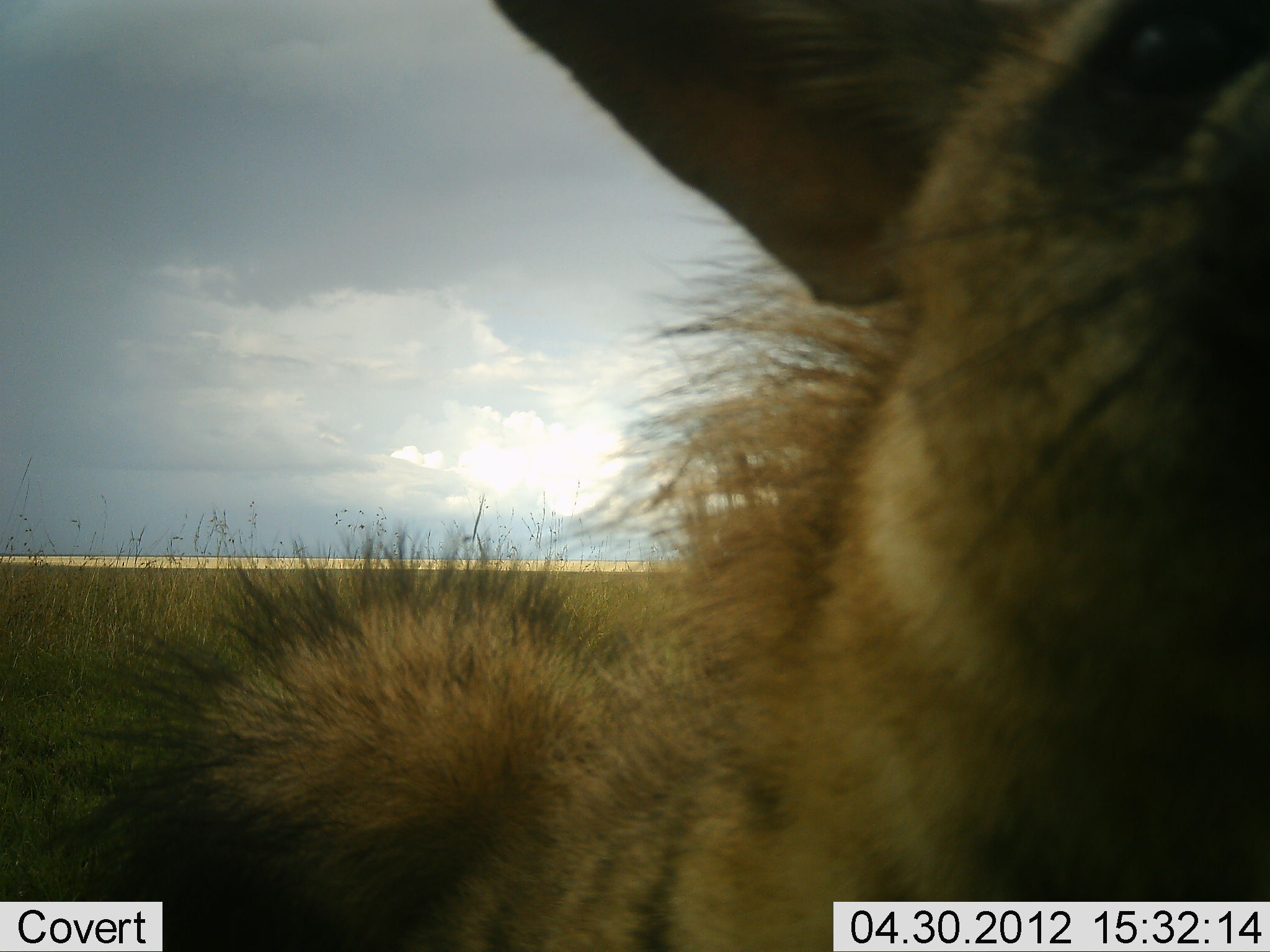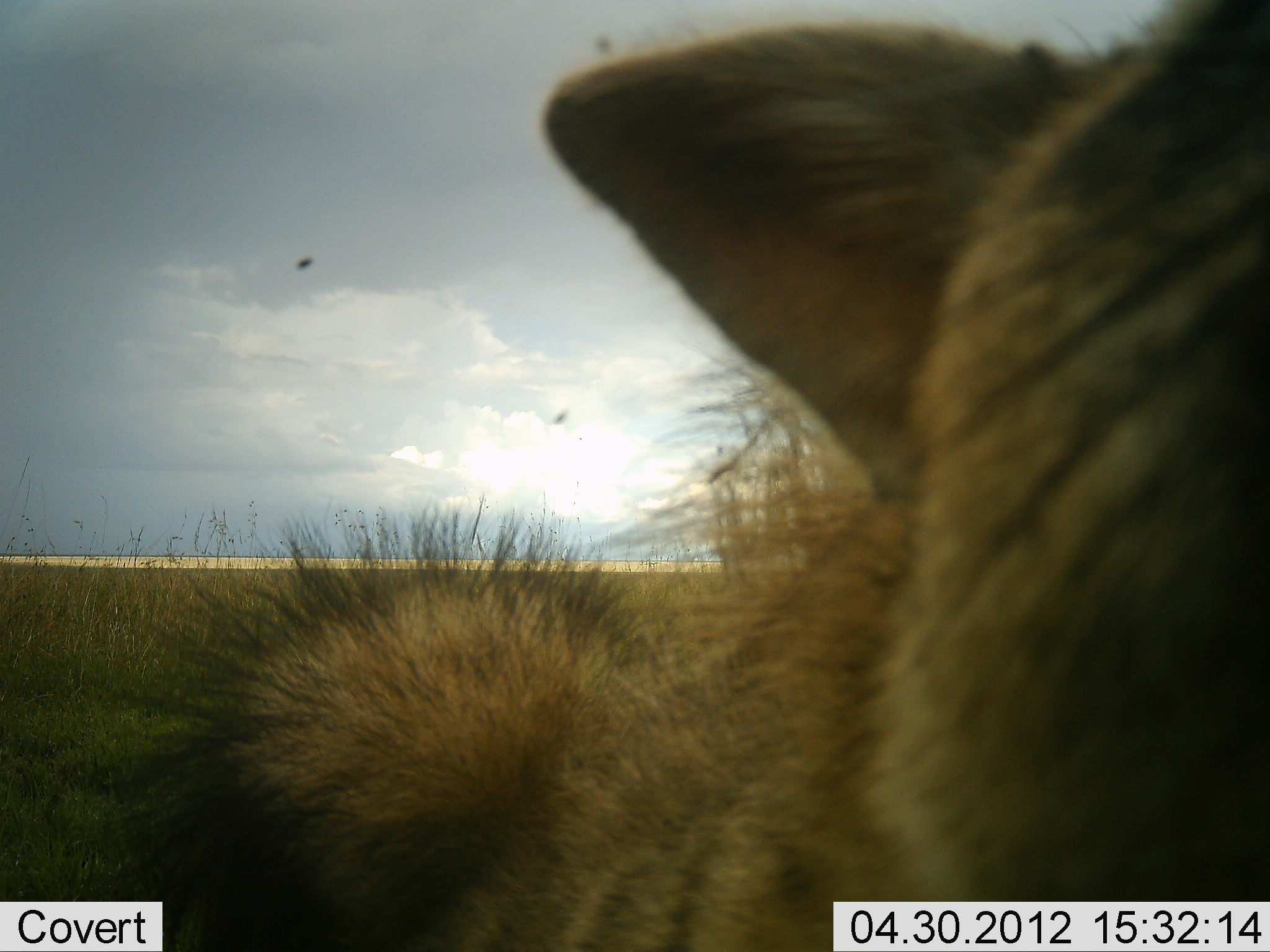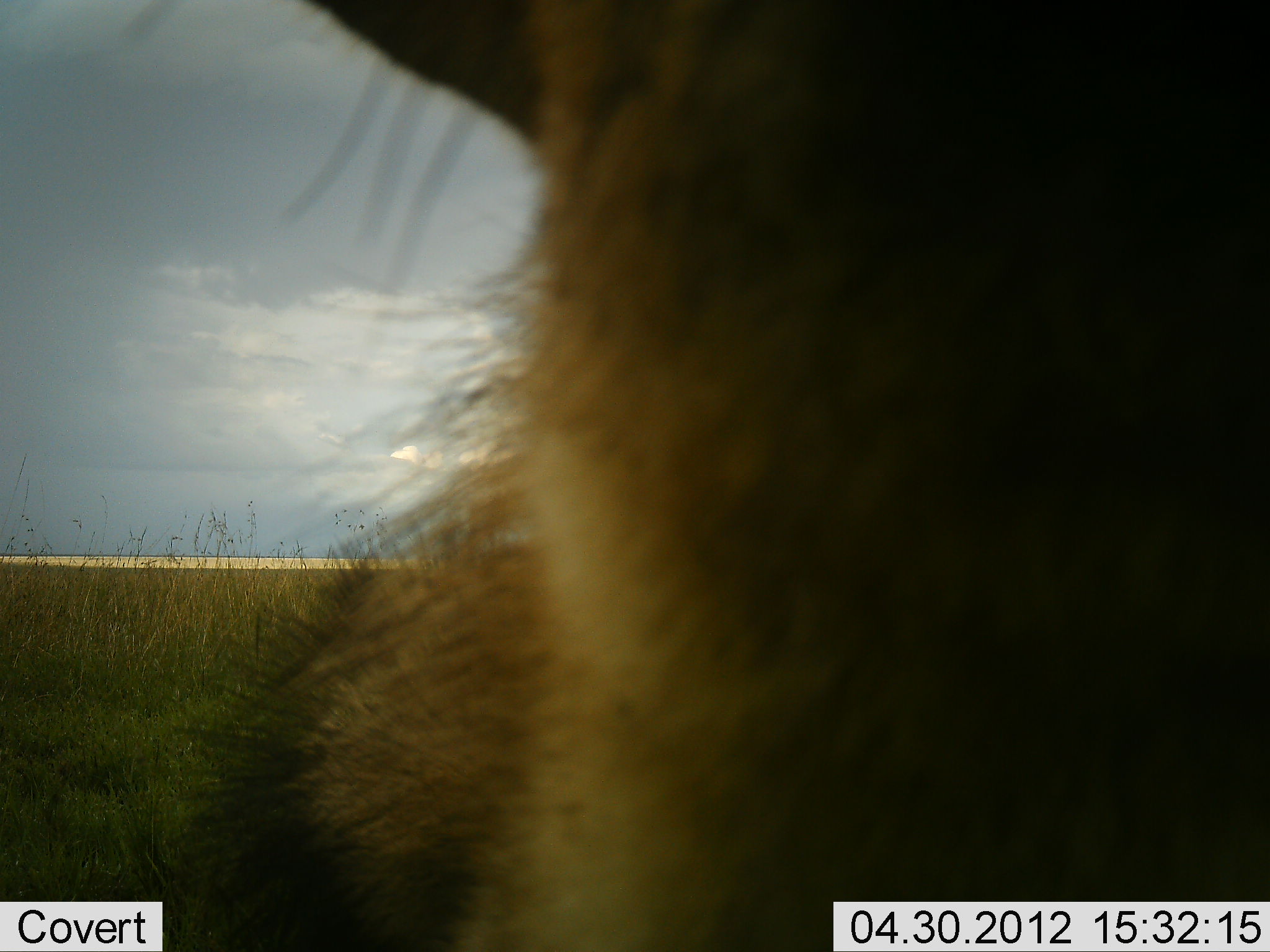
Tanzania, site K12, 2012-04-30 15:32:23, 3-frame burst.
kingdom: Animalia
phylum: Chordata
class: Mammalia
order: Carnivora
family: Hyaenidae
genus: Proteles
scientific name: Proteles cristatus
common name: aardwolf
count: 1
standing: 57%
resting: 29%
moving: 0%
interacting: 14%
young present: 0%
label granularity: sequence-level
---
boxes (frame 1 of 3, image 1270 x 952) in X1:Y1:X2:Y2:
animal: 44:1:1270:951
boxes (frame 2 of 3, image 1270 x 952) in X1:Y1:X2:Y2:
animal: 60:0:1270:952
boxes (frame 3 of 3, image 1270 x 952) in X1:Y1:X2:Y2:
animal: 161:0:1269:951